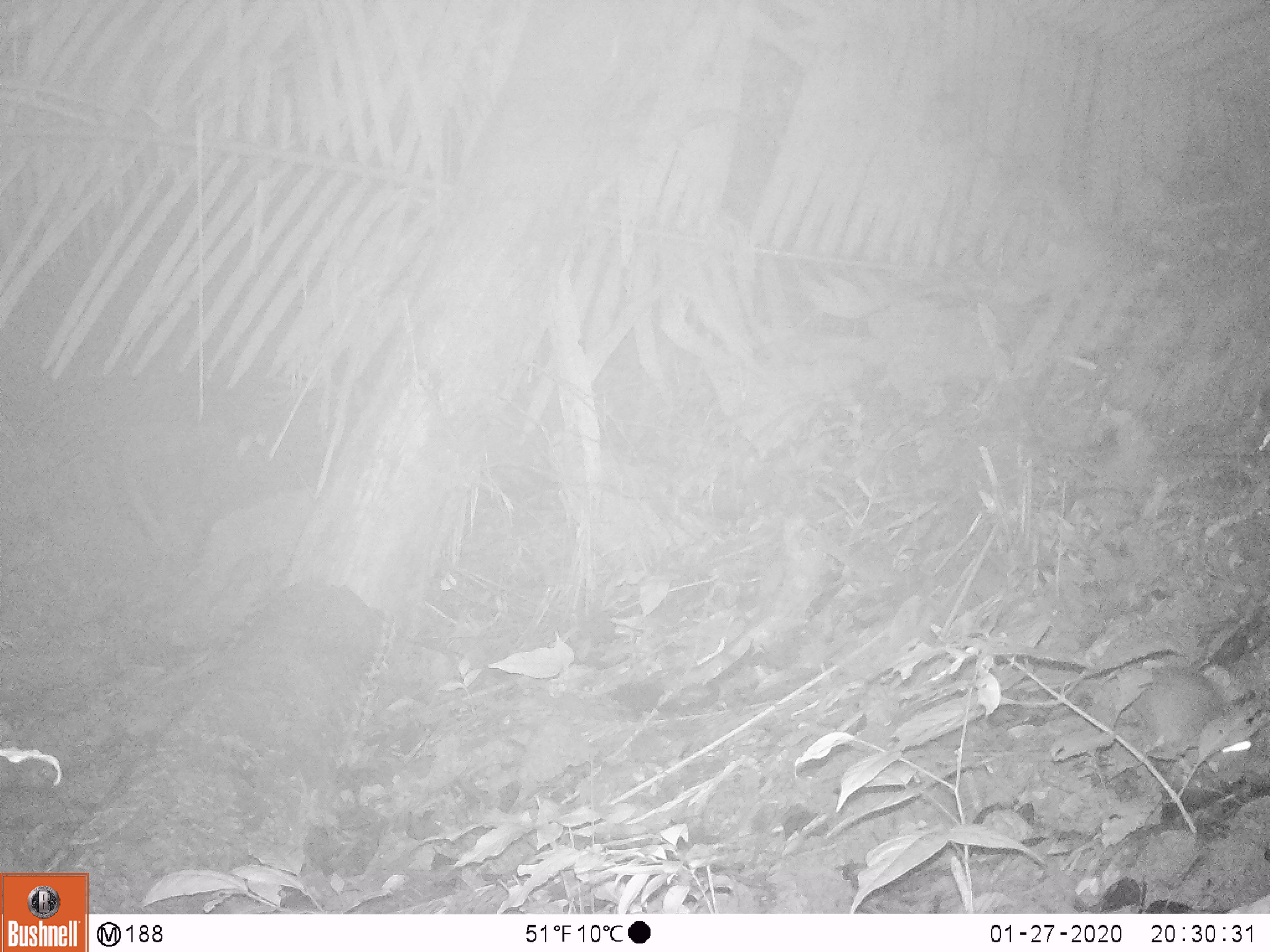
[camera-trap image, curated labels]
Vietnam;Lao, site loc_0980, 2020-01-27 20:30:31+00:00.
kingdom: Animalia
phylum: Chordata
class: Mammalia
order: Rodentia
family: Muridae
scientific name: Muridae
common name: old-world mice and rats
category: unidentified murid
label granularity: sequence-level